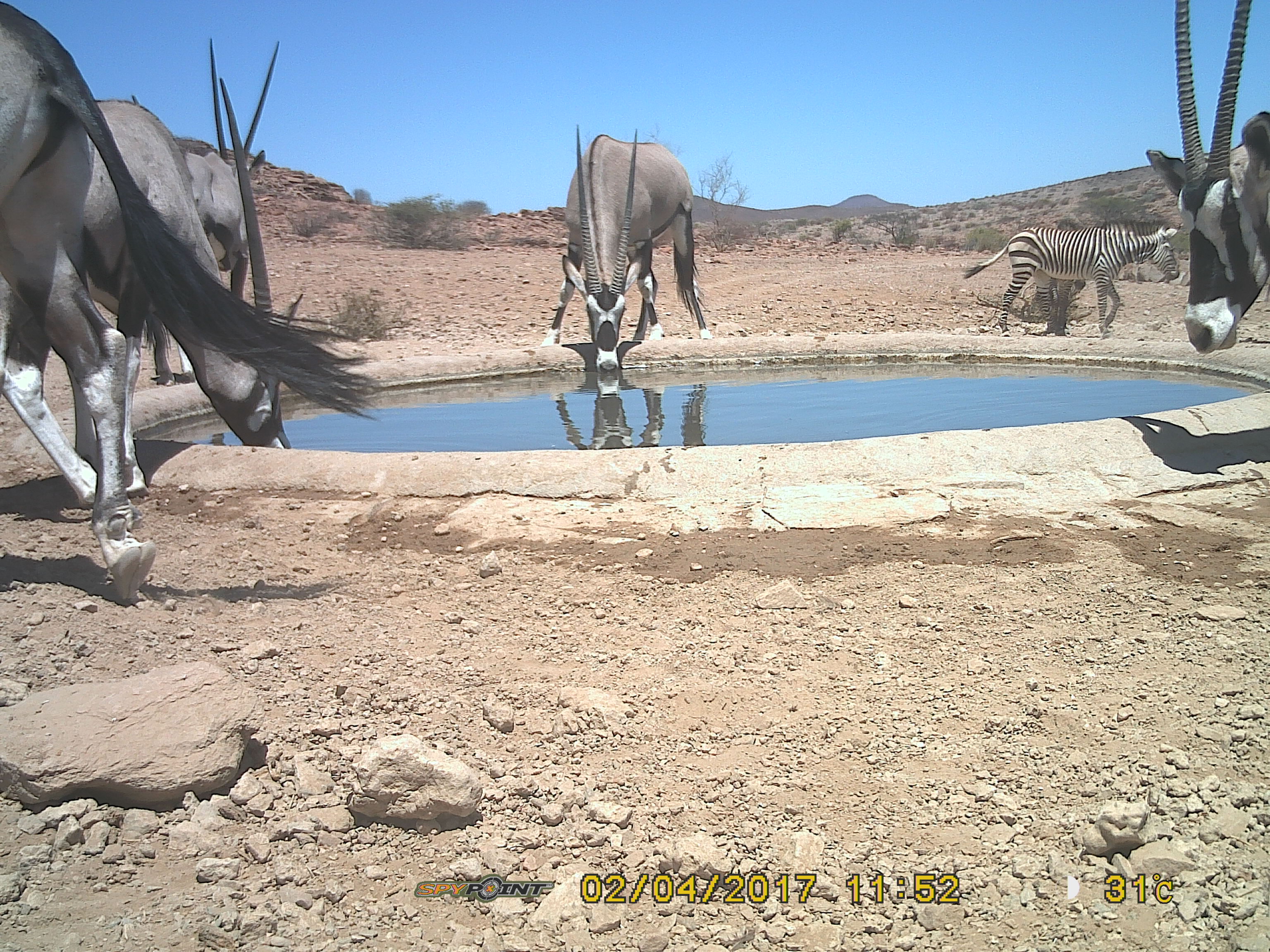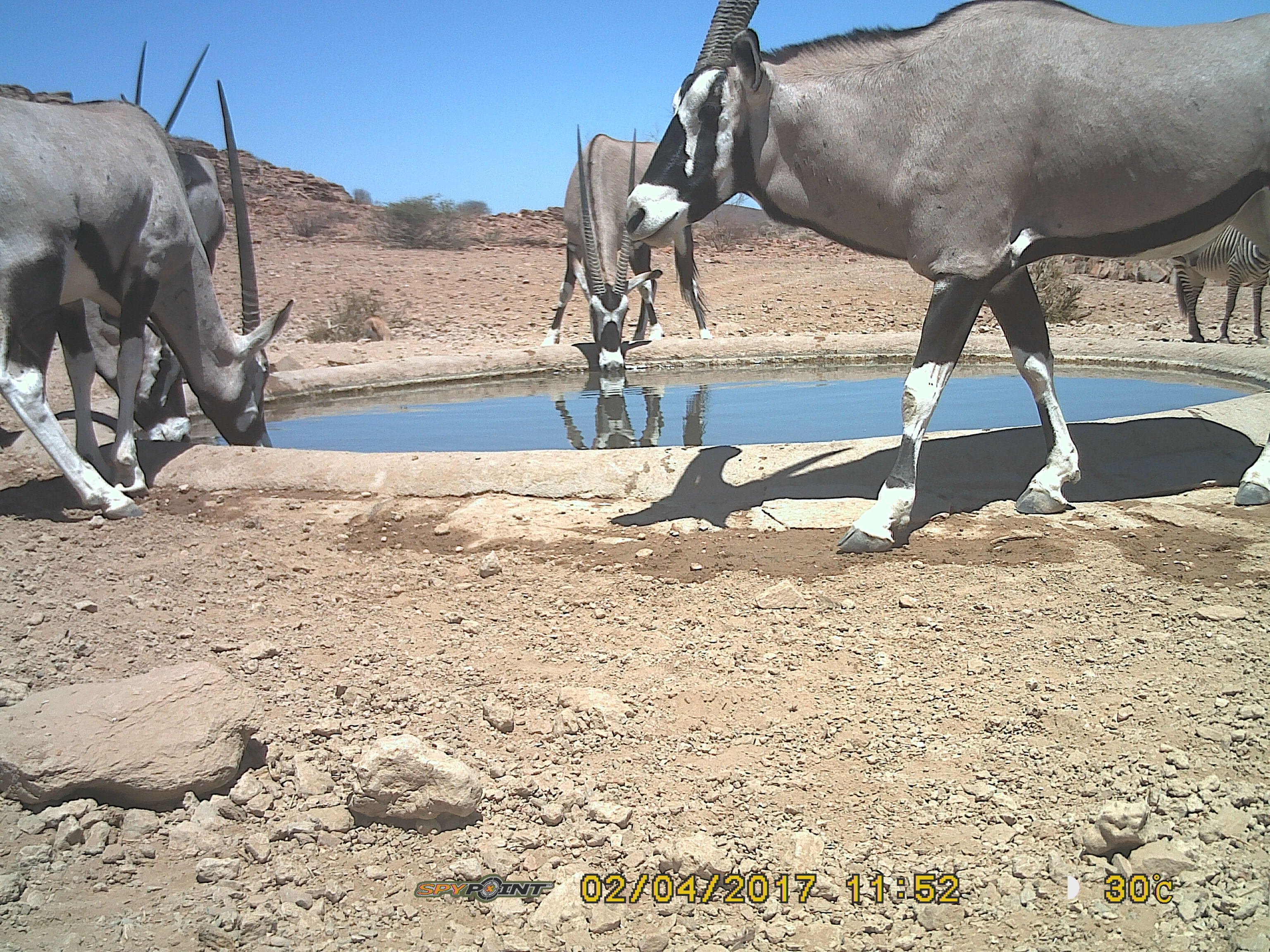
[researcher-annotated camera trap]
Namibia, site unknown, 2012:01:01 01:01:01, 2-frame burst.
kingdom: Animalia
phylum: Chordata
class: Mammalia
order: Artiodactyla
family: Bovidae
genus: Oryx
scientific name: Oryx gazella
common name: gemsbok